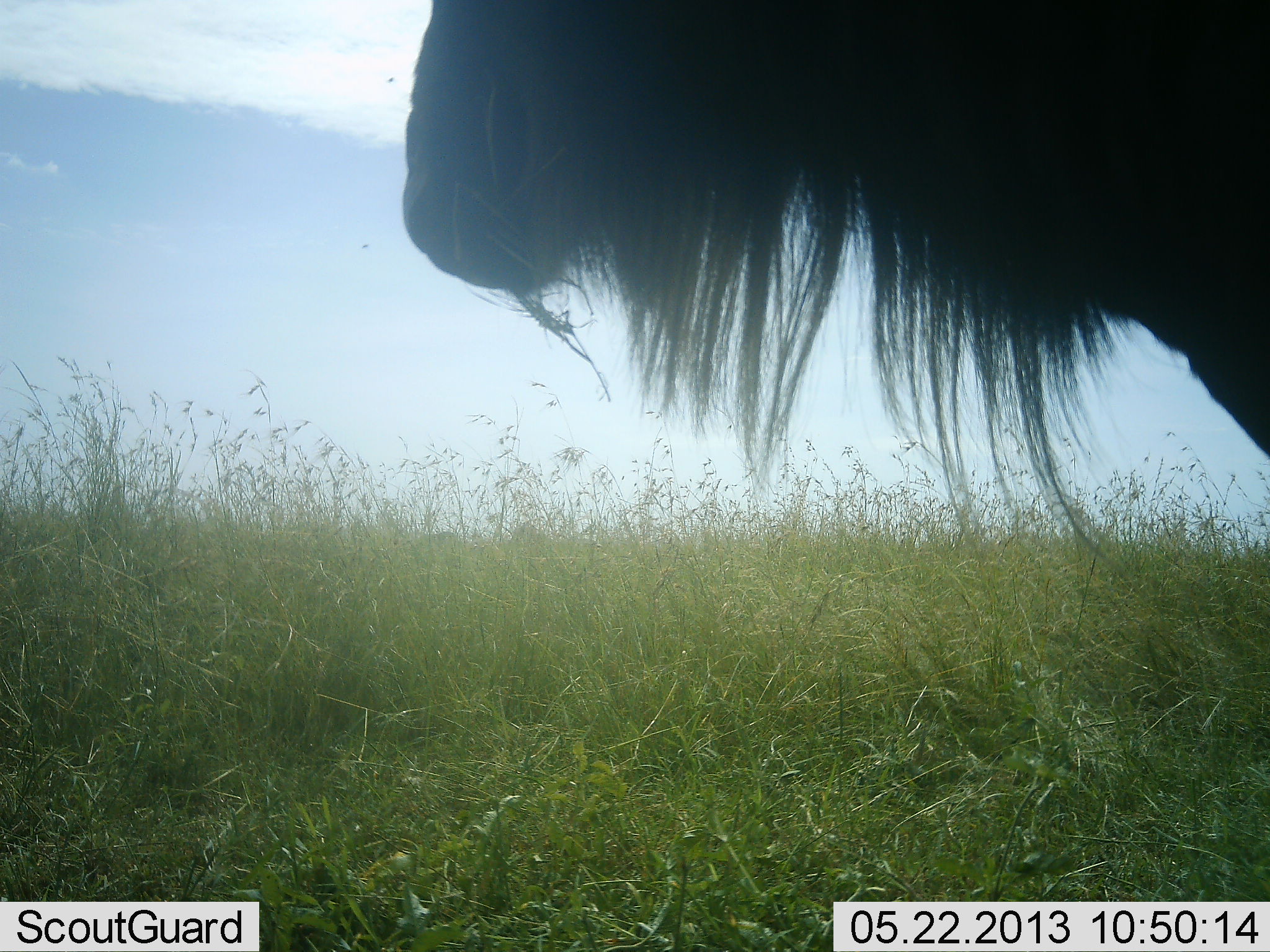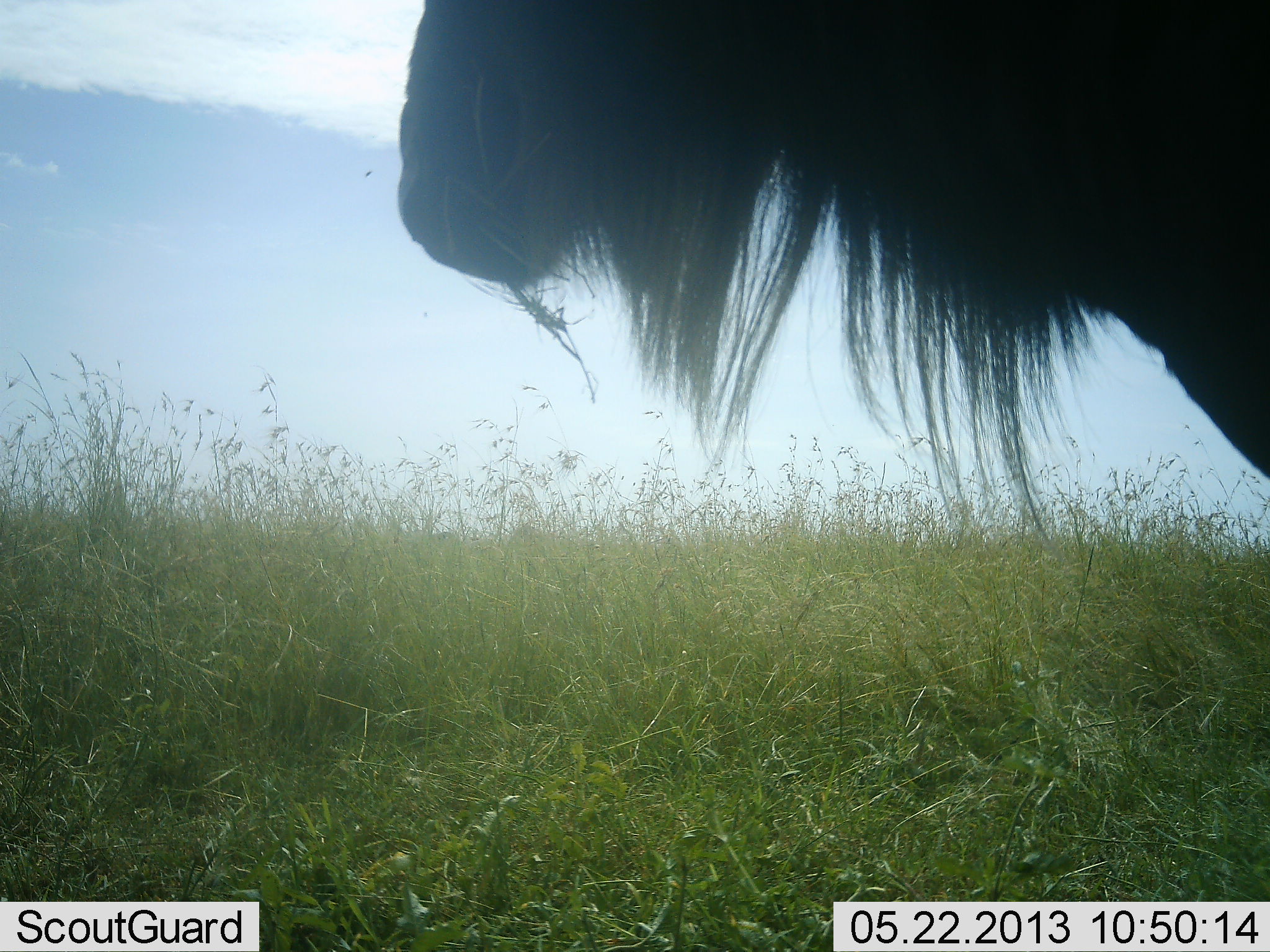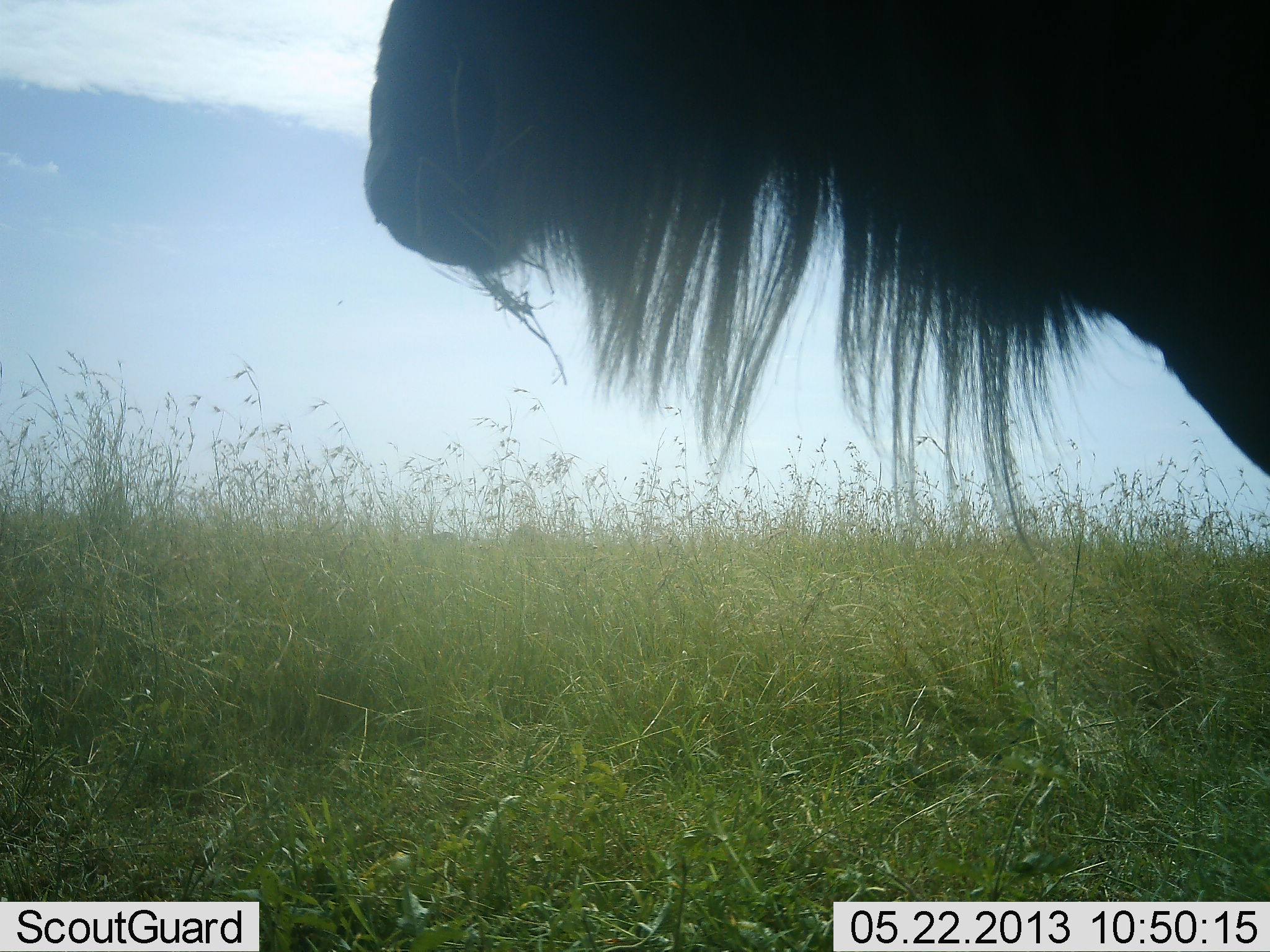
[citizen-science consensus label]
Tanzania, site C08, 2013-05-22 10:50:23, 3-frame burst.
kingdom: Animalia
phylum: Chordata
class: Mammalia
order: Artiodactyla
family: Bovidae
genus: Connochaetes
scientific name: Connochaetes taurinus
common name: blue wildebeest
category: wildebeest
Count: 1.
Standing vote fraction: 90%.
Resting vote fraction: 0%.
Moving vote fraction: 20%.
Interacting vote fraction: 0%.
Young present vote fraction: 0%.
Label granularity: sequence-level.